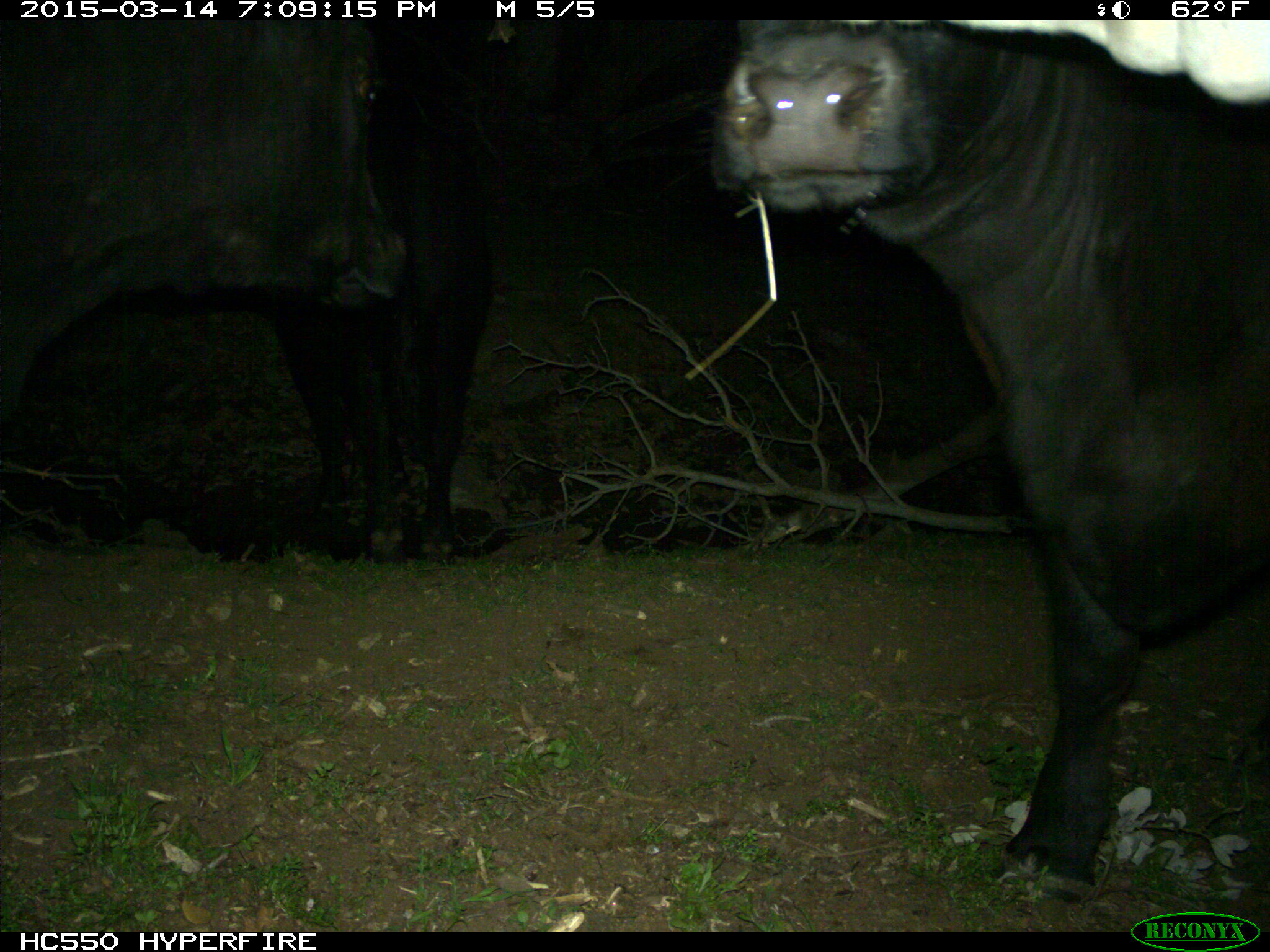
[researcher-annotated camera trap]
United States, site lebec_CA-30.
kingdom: Animalia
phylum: Chordata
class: Mammalia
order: Artiodactyla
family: Bovidae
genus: Bos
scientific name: Bos taurus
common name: domestic cow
Bos taurus (domestic cow).